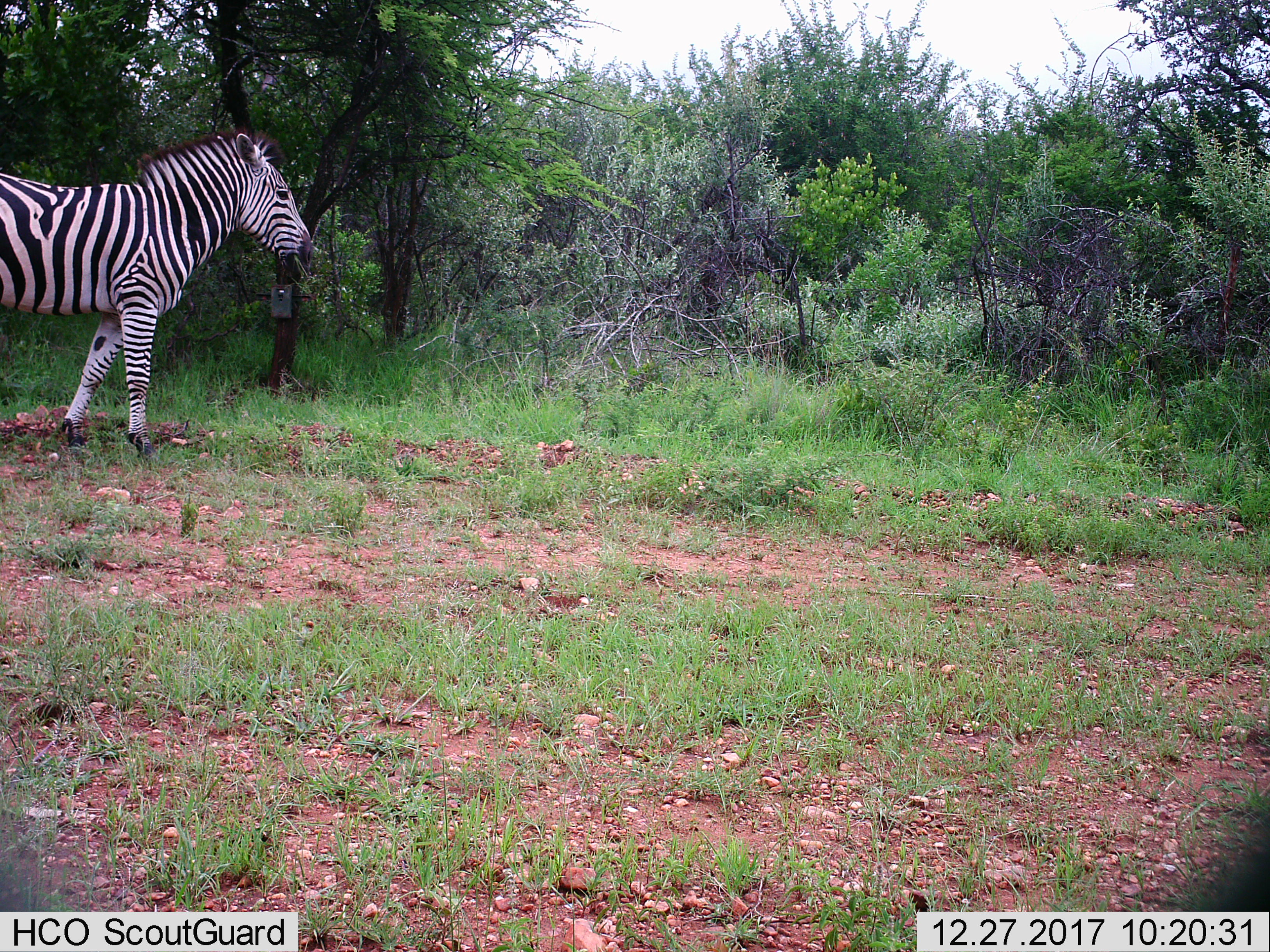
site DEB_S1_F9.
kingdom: Animalia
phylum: Chordata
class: Mammalia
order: Perissodactyla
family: Equidae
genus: Equus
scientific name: Equus quagga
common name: plains zebra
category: zebraplains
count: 1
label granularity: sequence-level